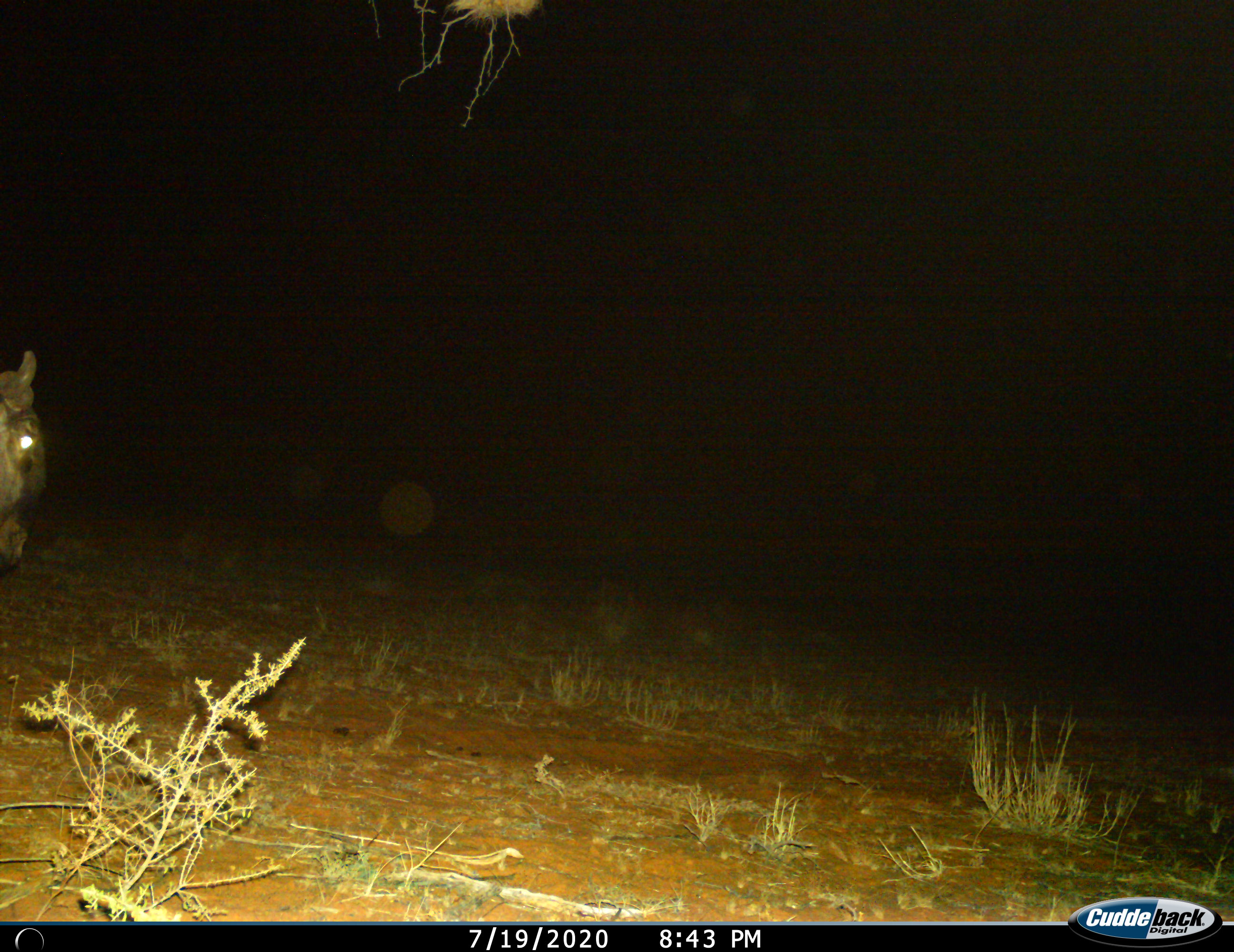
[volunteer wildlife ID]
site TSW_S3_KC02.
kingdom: Animalia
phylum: Chordata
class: Mammalia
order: Artiodactyla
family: Bovidae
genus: Connochaetes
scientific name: Connochaetes taurinus taurinus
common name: blue wildebeest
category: wildebeestblue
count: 1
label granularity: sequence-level